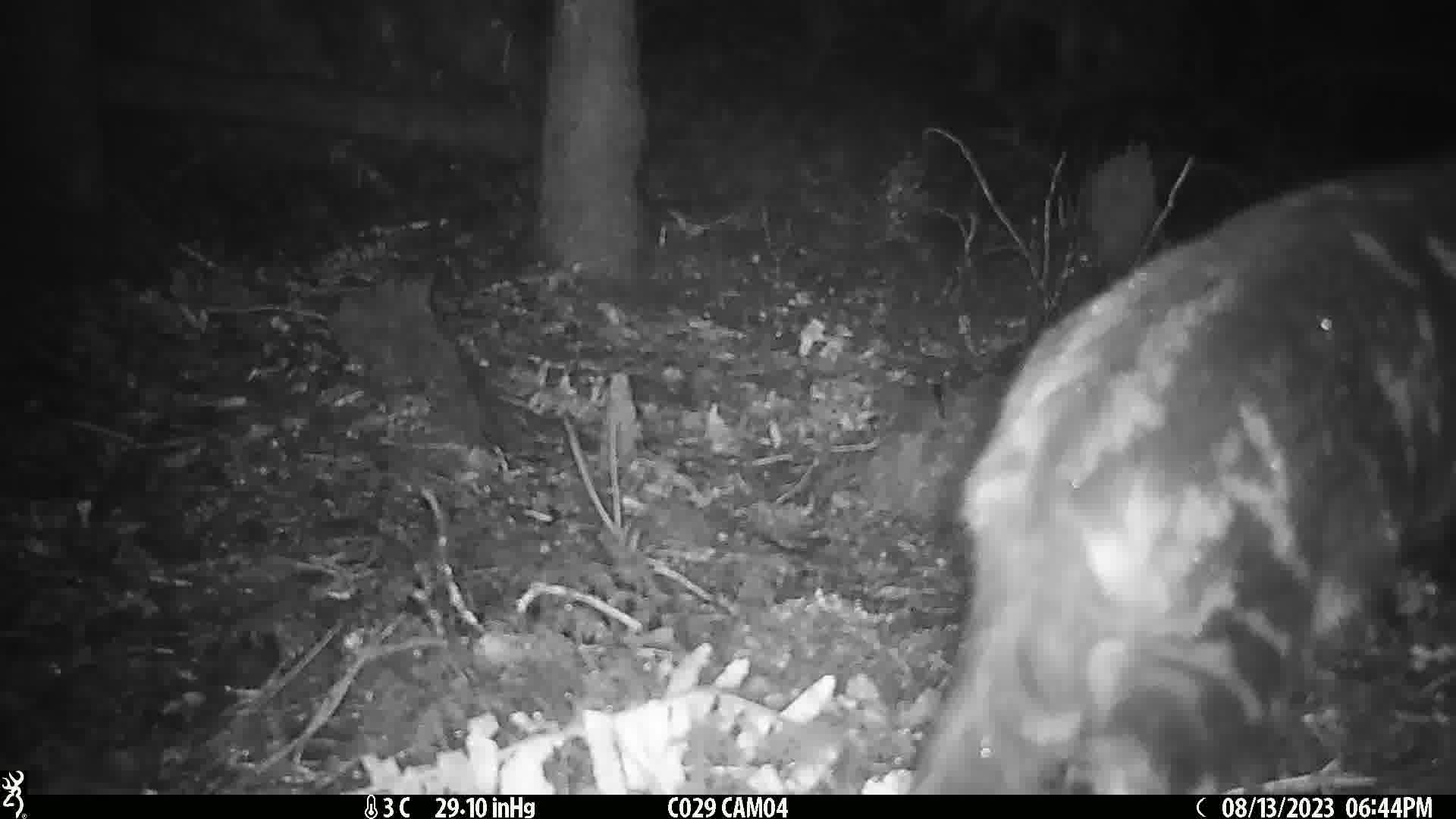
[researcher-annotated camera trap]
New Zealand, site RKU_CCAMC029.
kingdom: Animalia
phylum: Chordata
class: Mammalia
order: Carnivora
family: Felidae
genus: Felis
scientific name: Felis catus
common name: domestic cat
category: cat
Cat (domestic cat) (Felis catus).